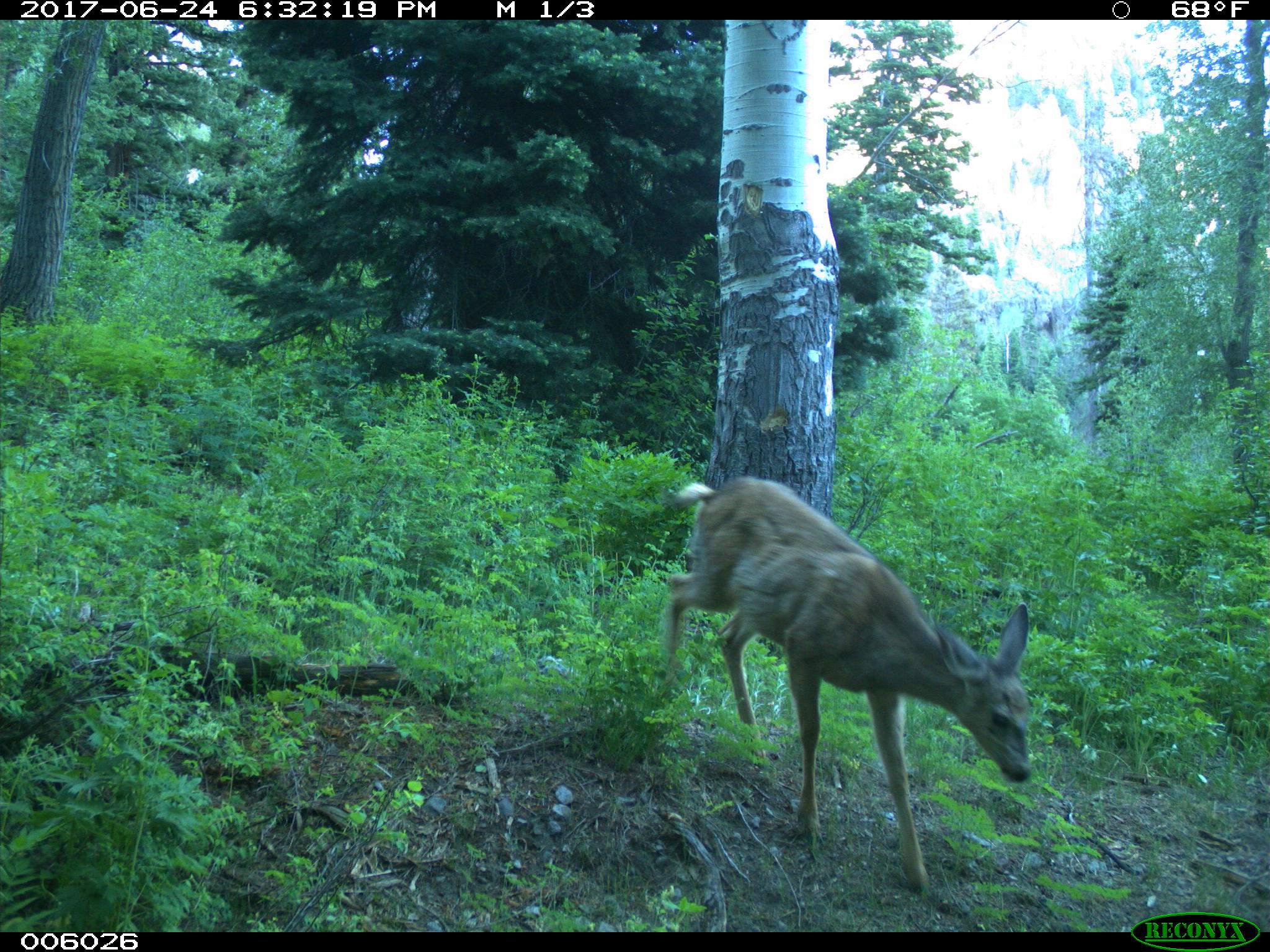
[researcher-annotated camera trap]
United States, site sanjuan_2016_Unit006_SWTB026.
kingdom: Animalia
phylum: Chordata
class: Mammalia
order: Artiodactyla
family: Cervidae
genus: Odocoileus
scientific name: Odocoileus hemionus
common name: mule deer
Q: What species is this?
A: Odocoileus hemionus (mule deer).